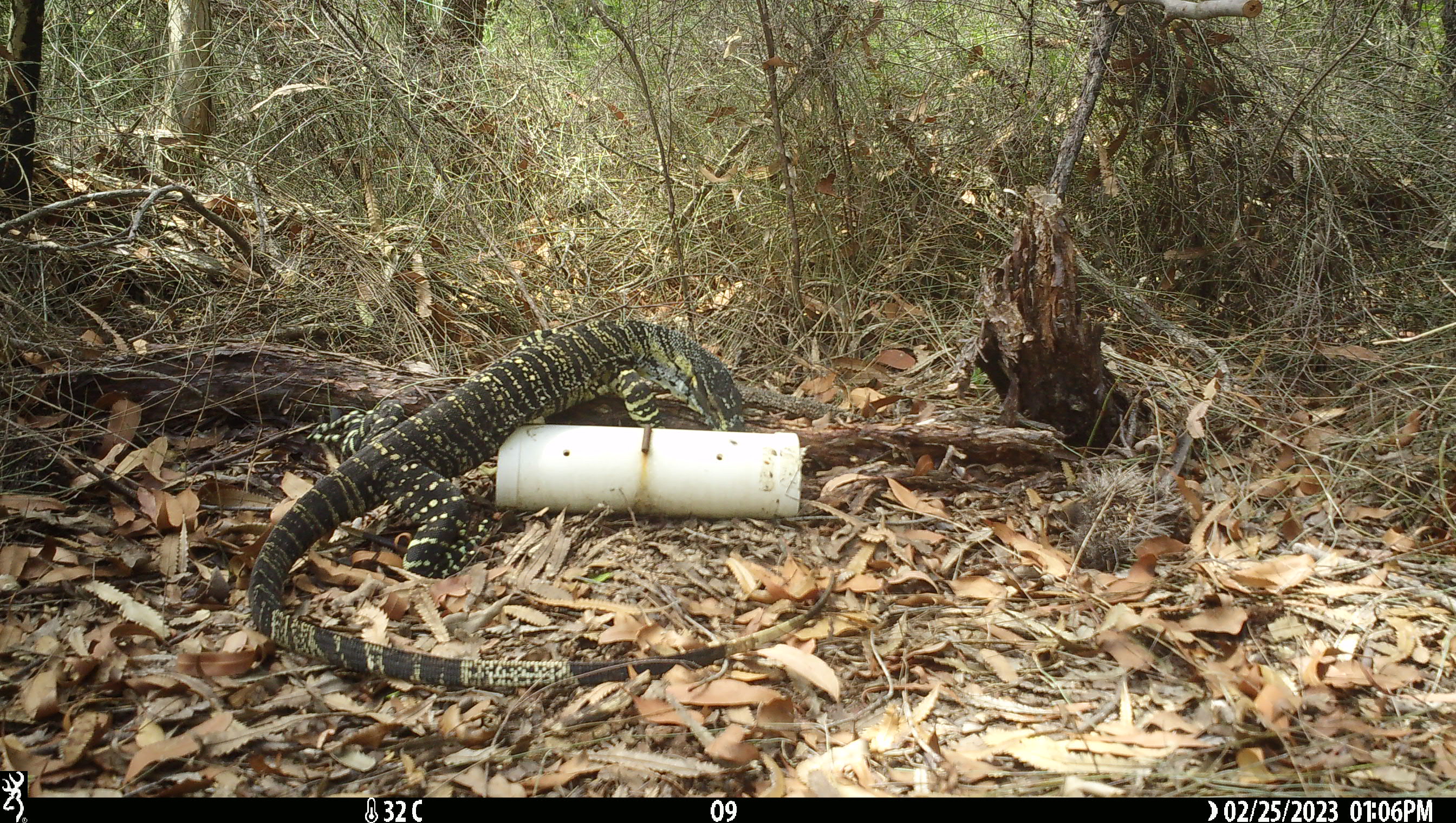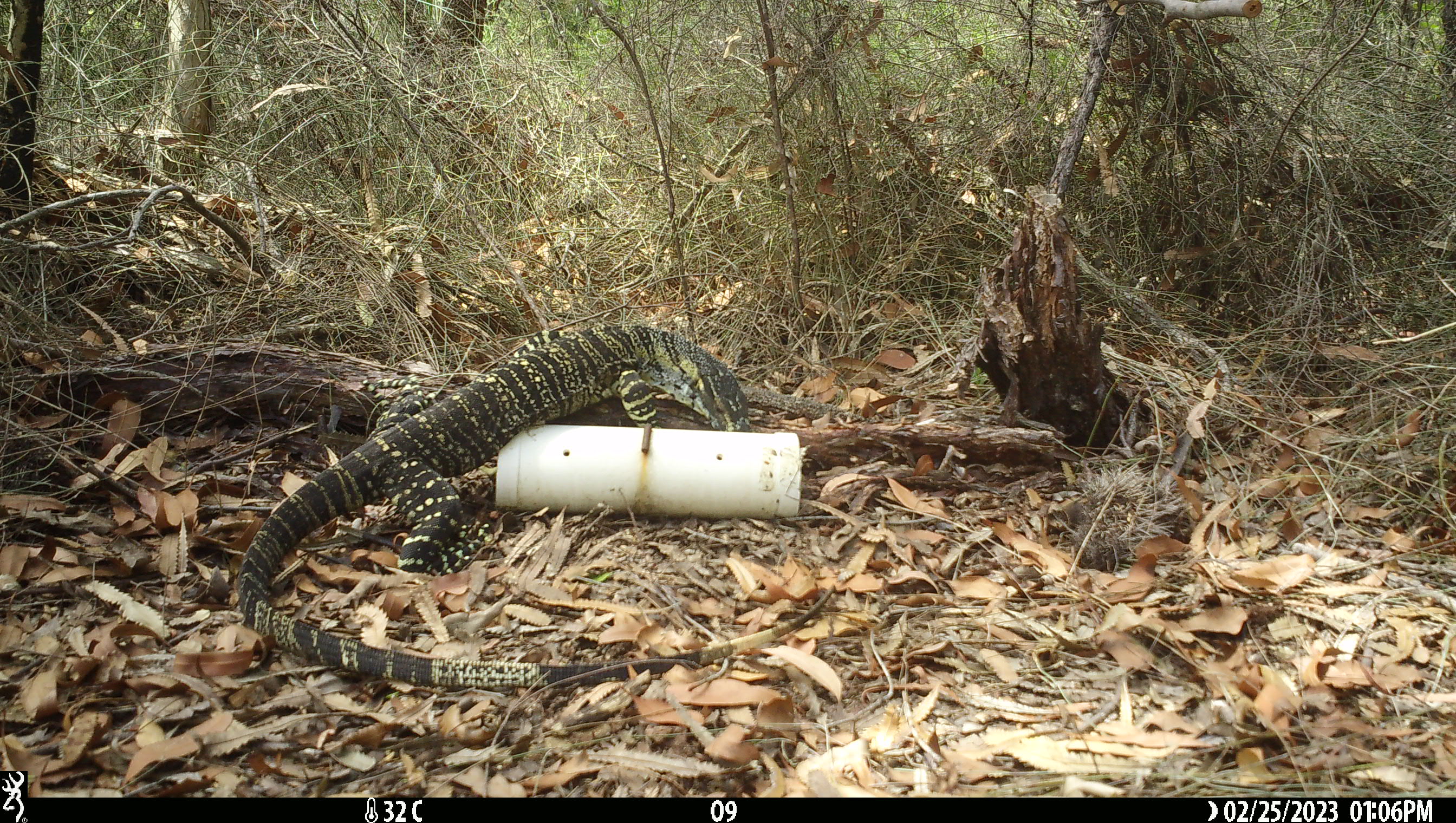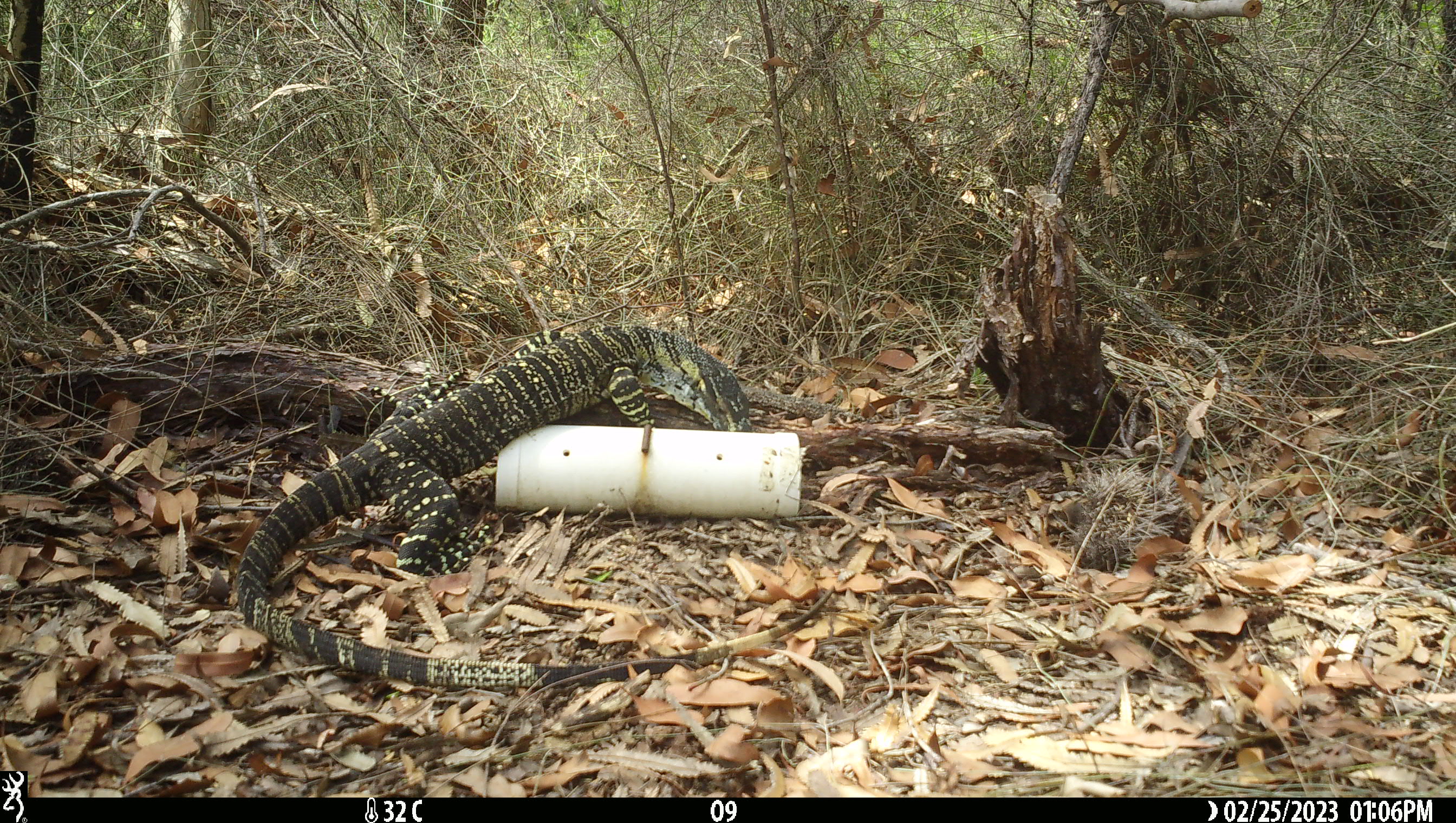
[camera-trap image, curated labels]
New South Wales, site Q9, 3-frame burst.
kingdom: Animalia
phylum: Chordata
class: Reptilia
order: Squamata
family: Varanidae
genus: Varanus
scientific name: Varanus varius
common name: lace monitor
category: goanna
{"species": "goanna (lace monitor) (Varanus varius)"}